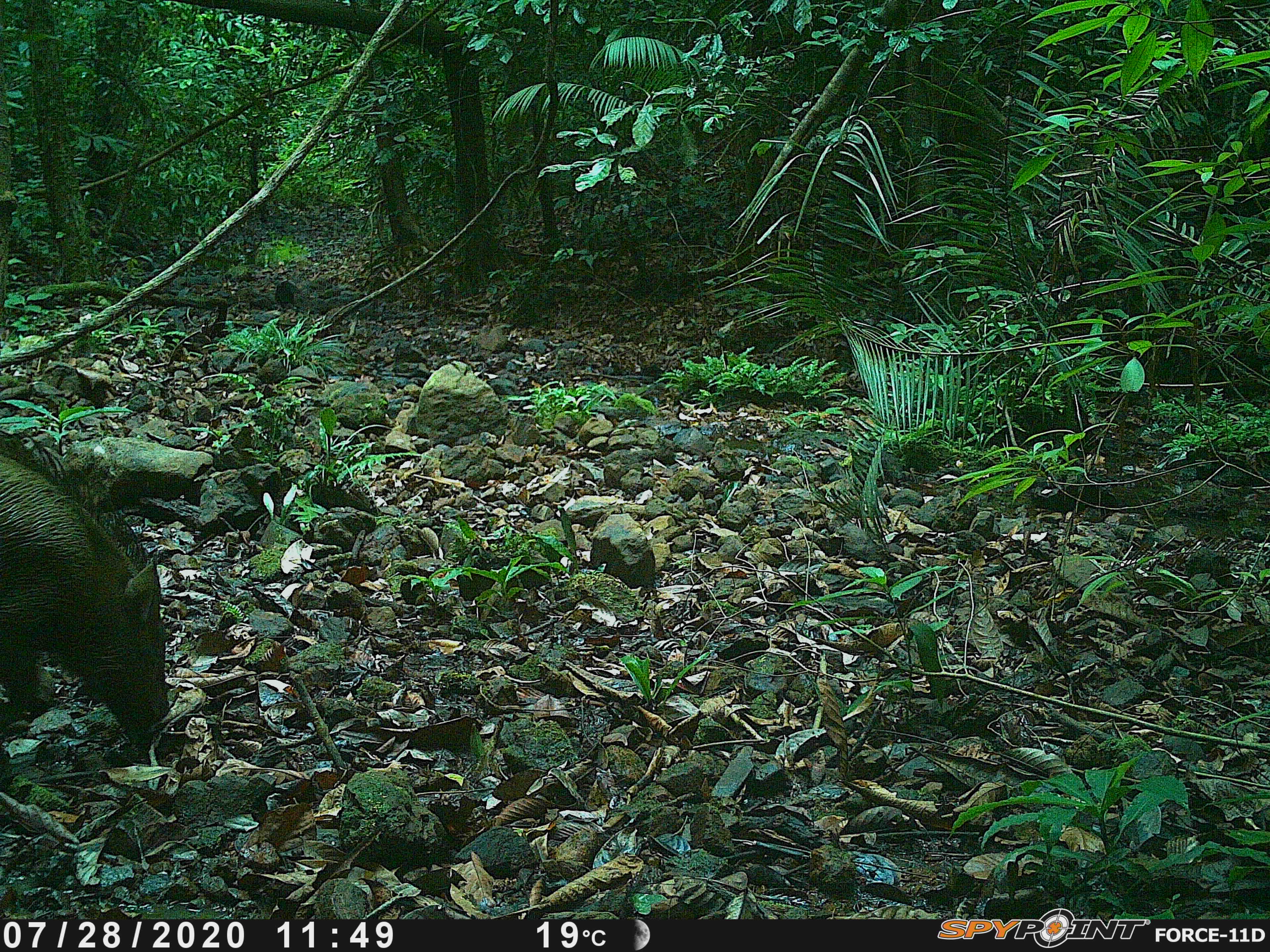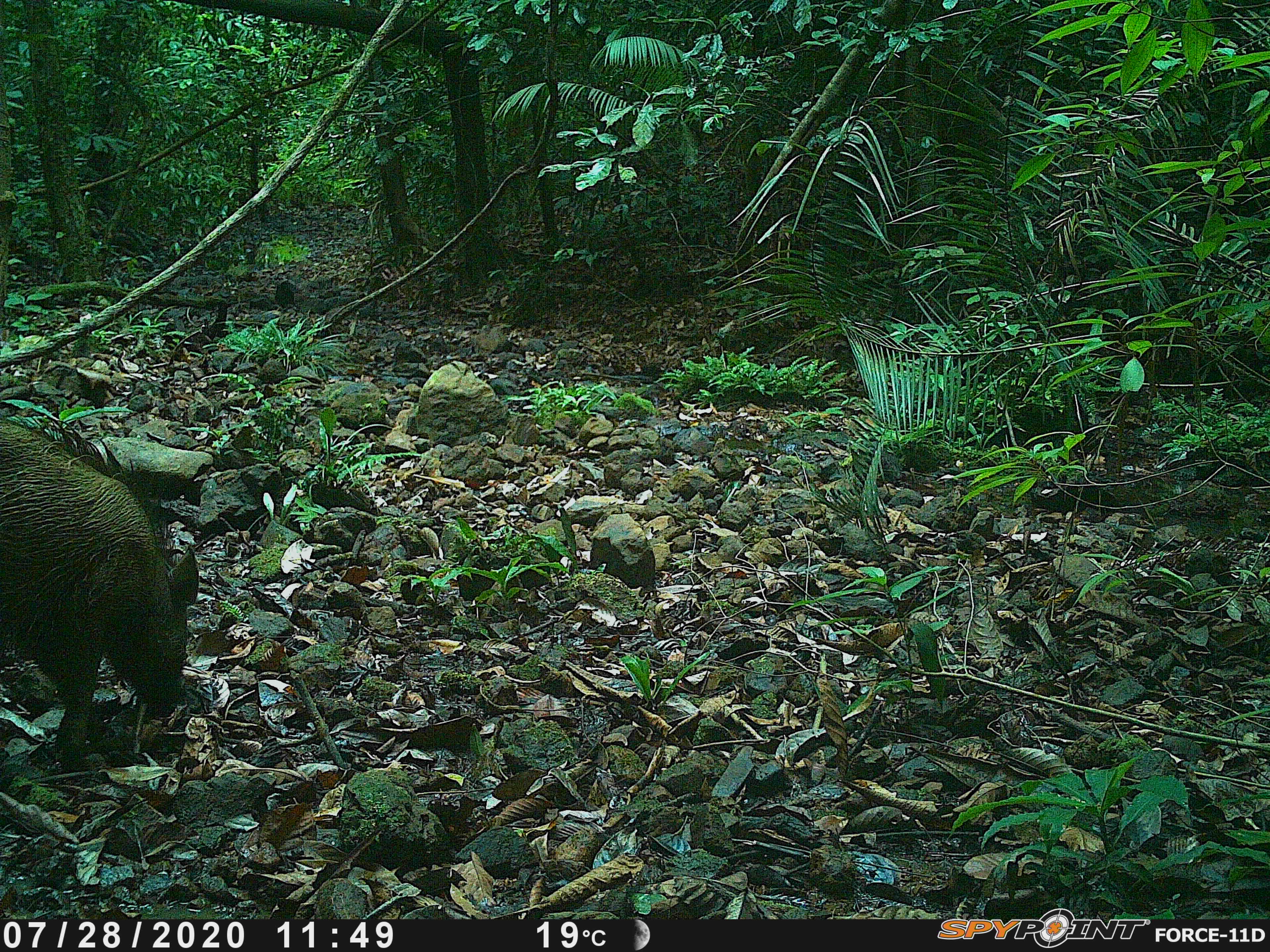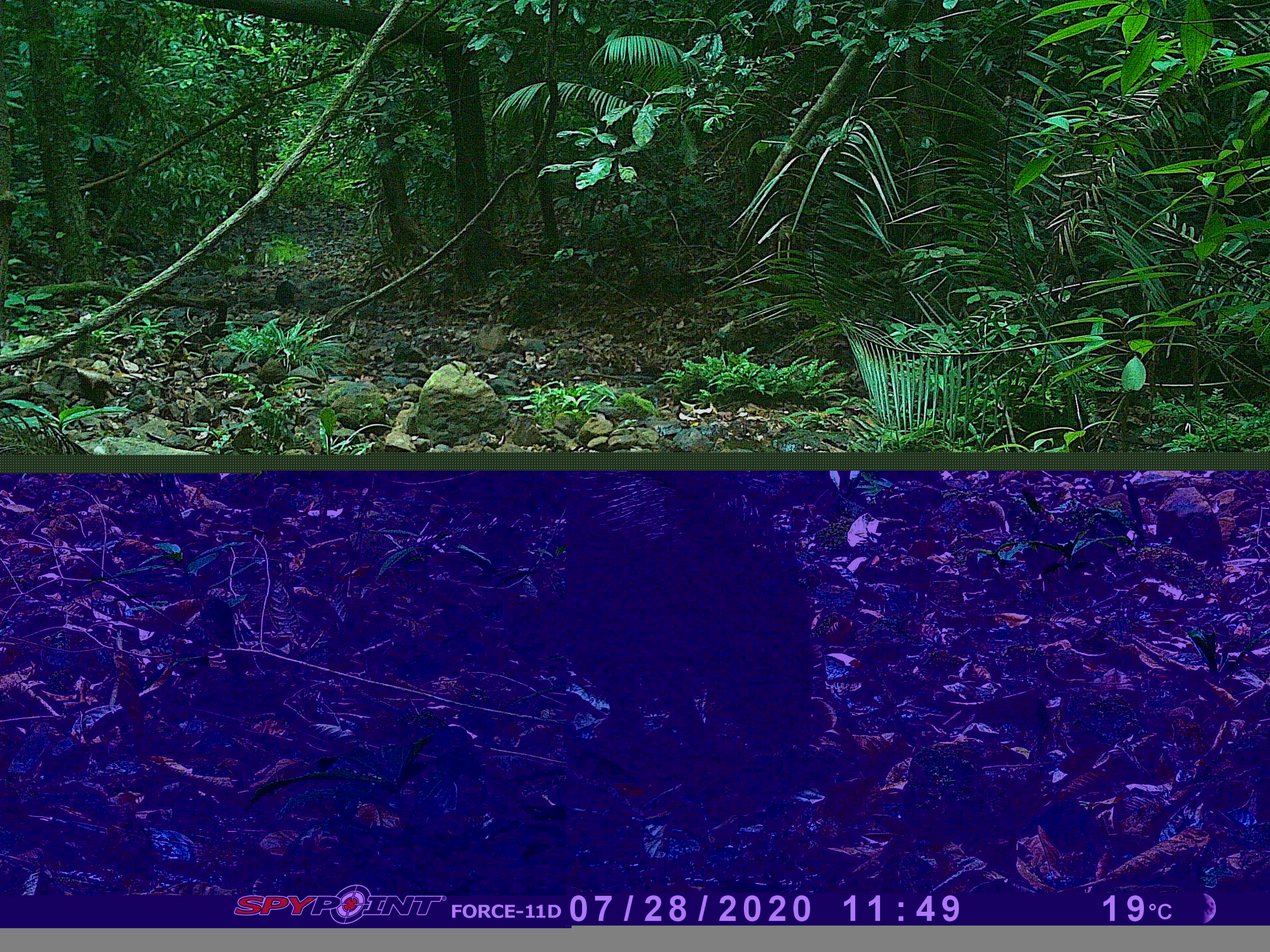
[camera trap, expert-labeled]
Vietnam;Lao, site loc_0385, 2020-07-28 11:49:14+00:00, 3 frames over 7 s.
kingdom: Animalia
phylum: Chordata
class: Mammalia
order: Artiodactyla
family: Suidae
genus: Sus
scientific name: Sus scrofa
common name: eurasian wild pig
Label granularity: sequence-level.